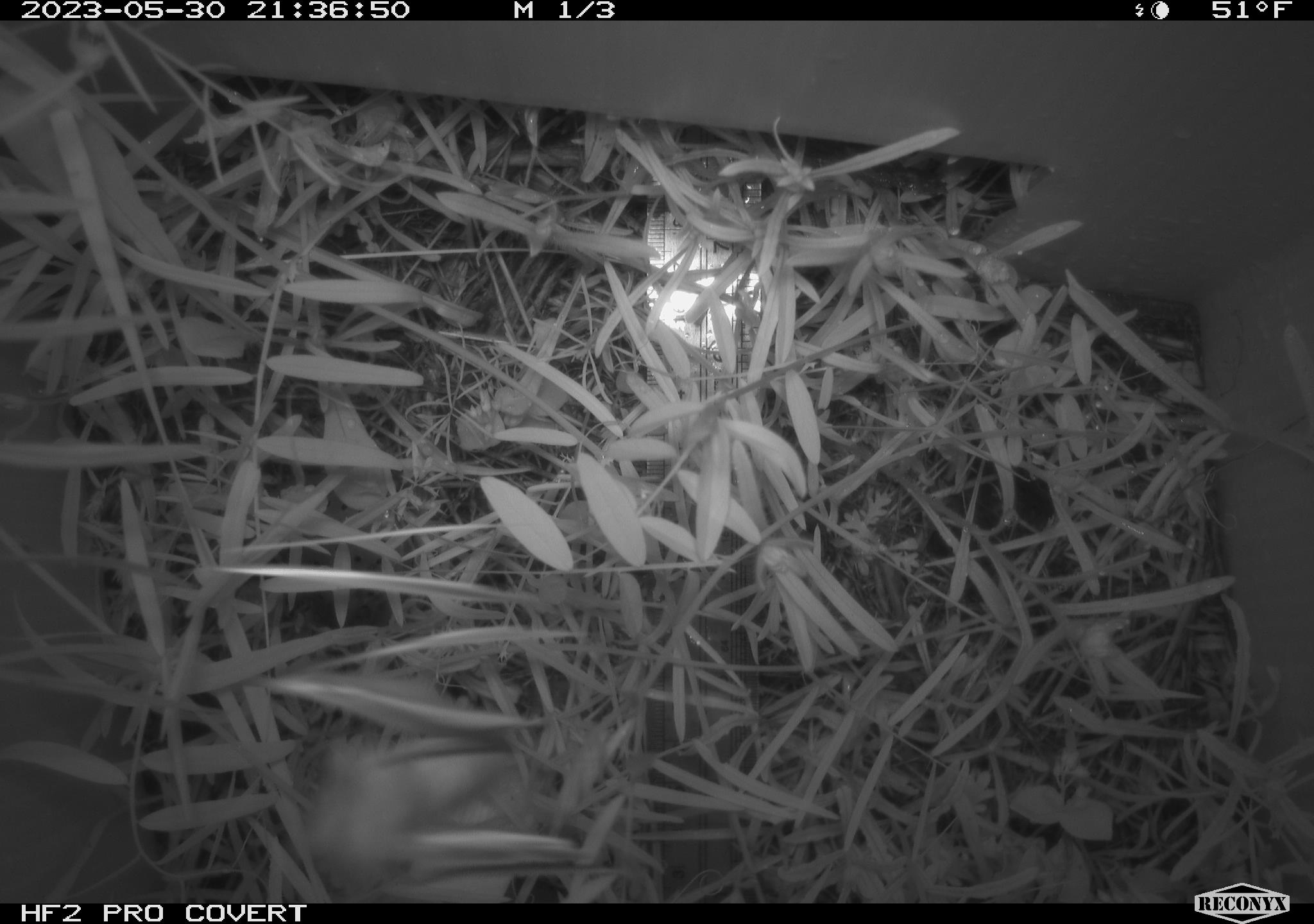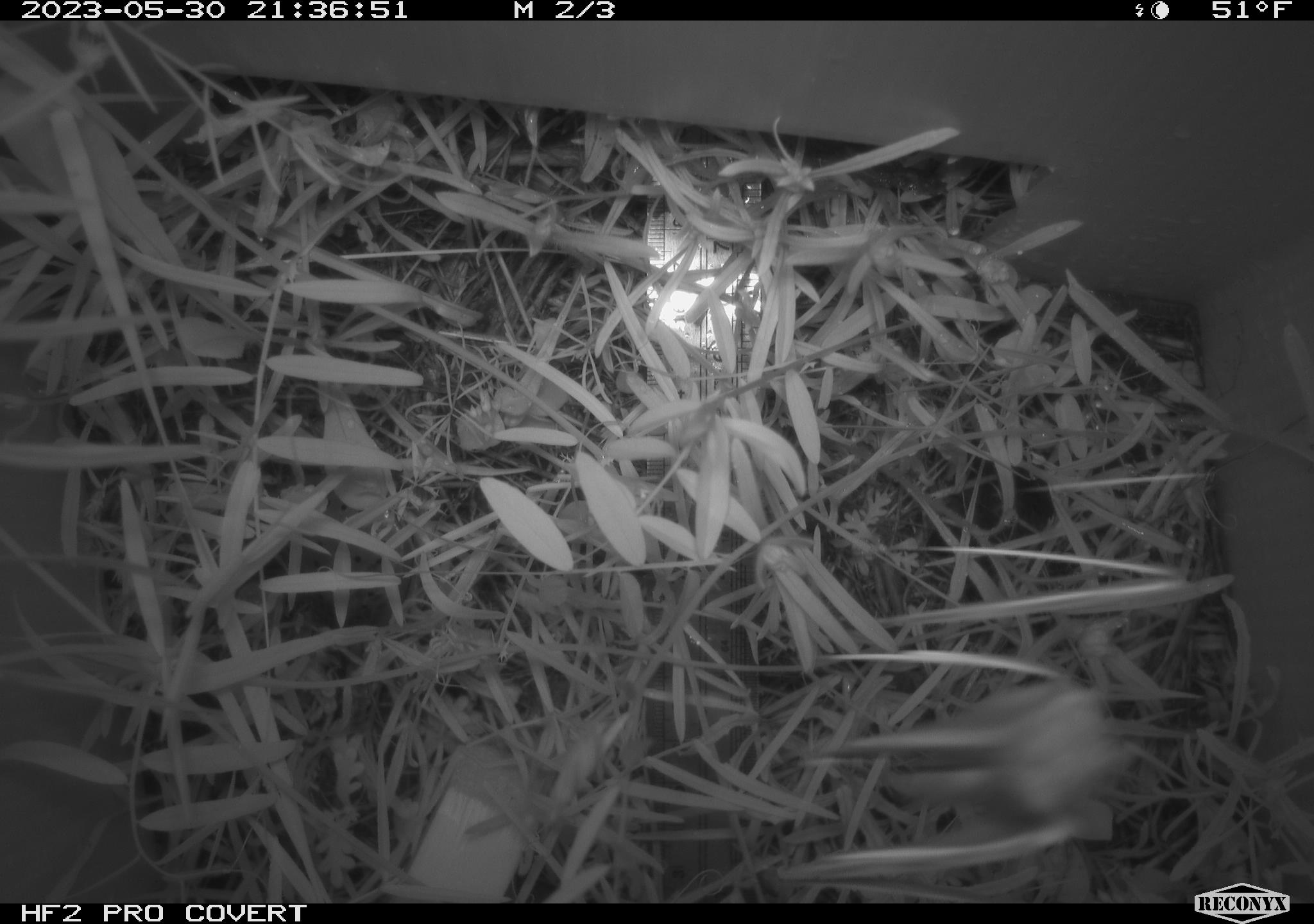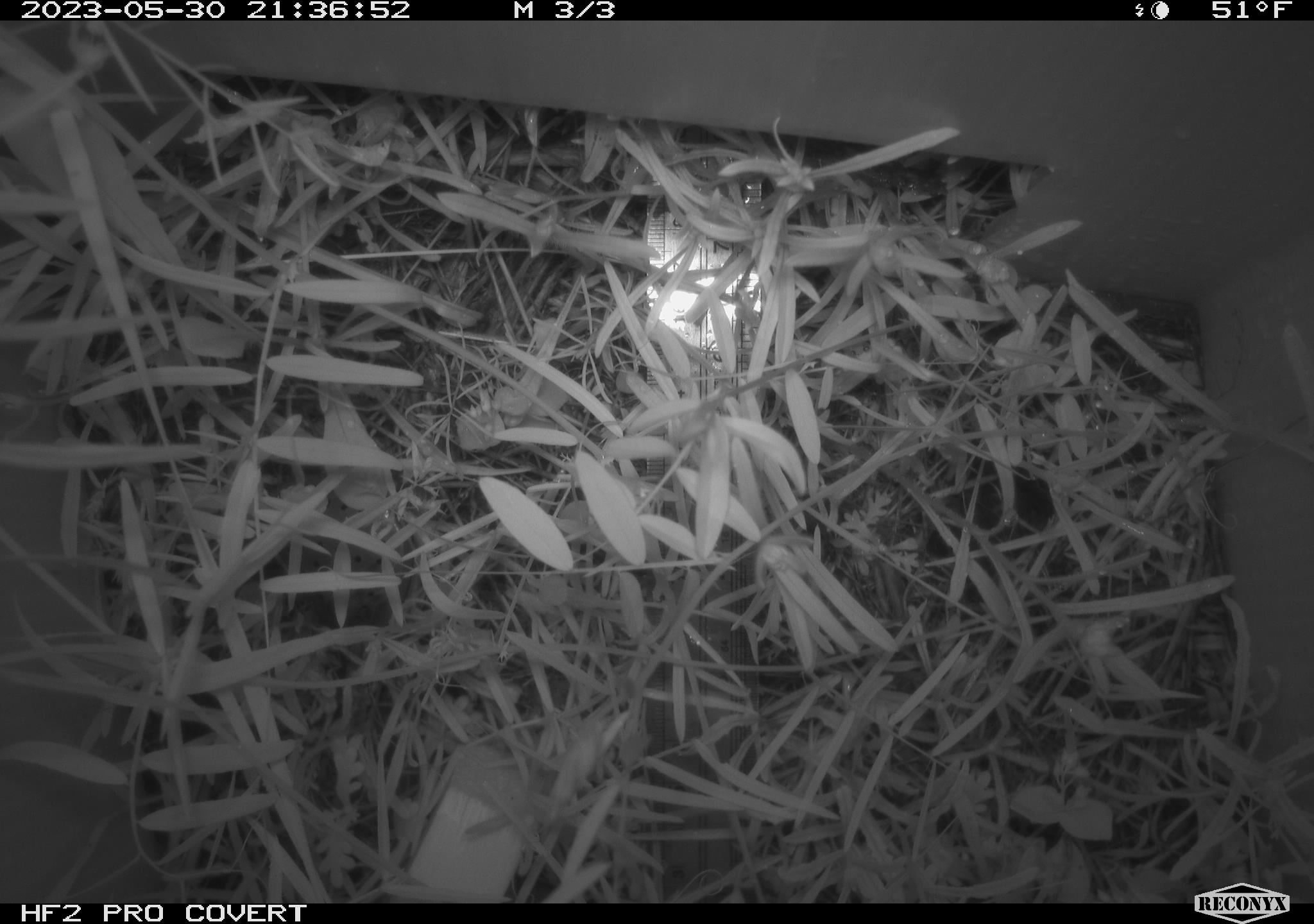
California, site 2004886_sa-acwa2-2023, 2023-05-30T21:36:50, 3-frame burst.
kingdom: Animalia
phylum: Arthropoda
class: Insecta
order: Lepidoptera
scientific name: Lepidoptera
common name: butterflies and moths